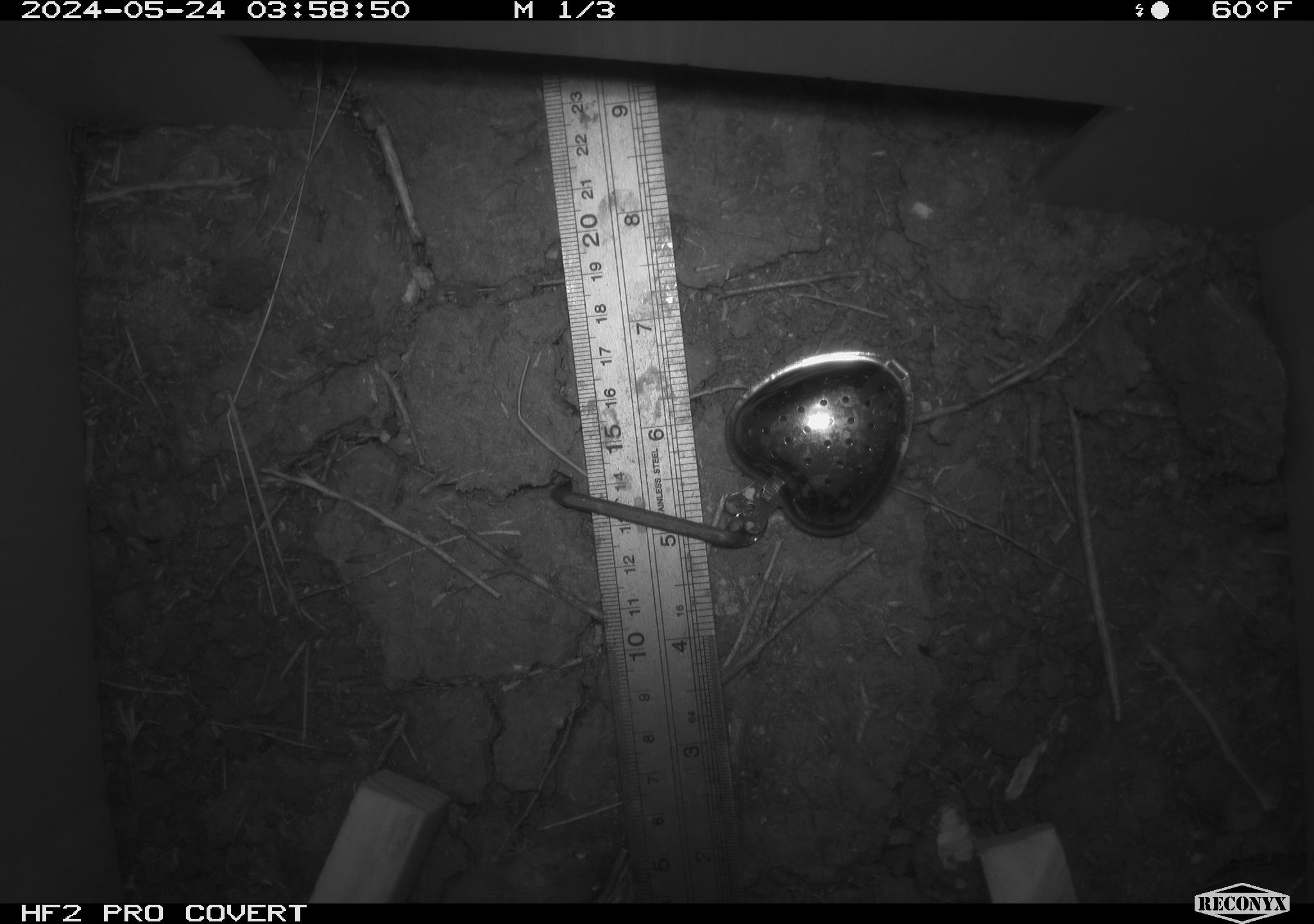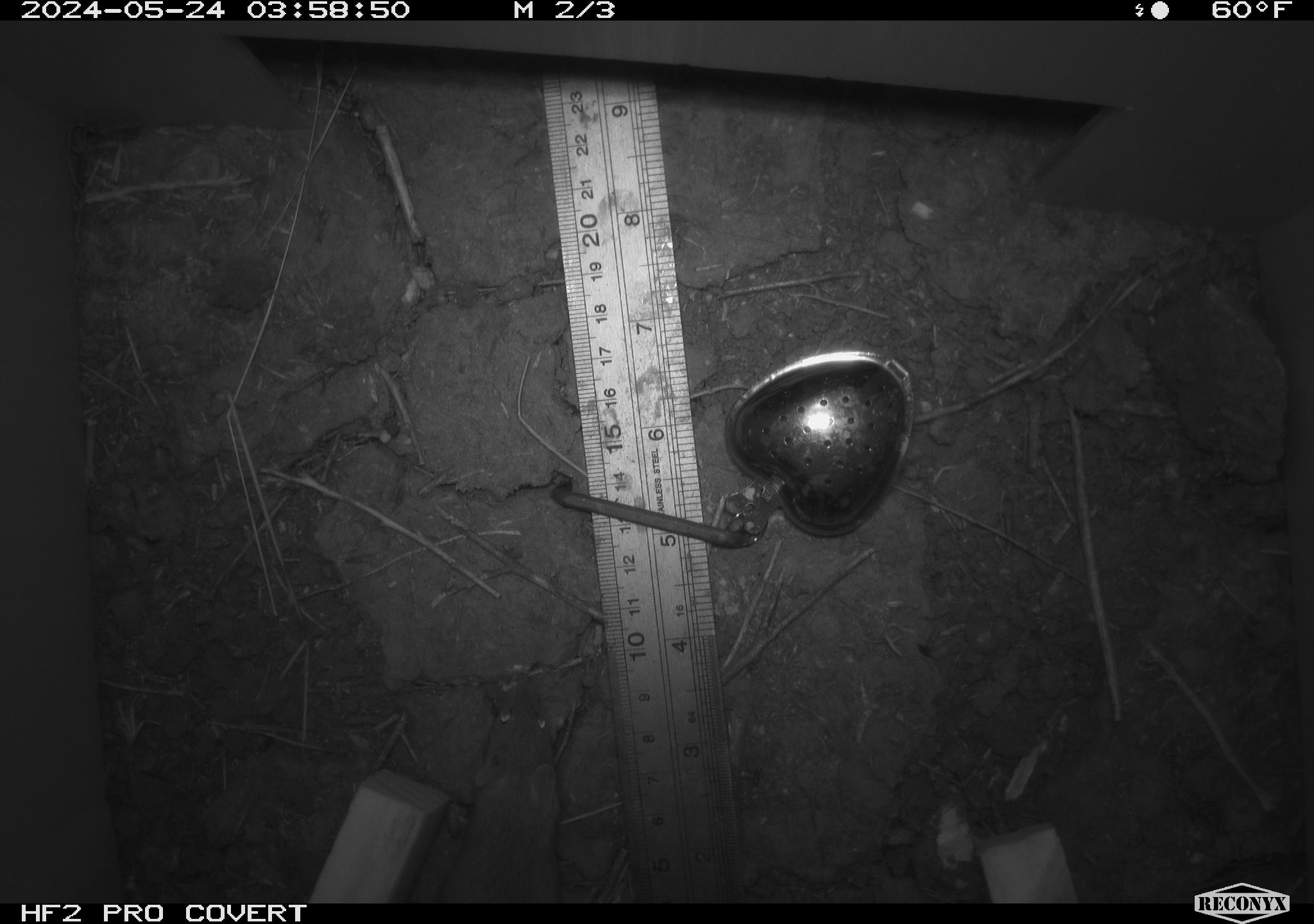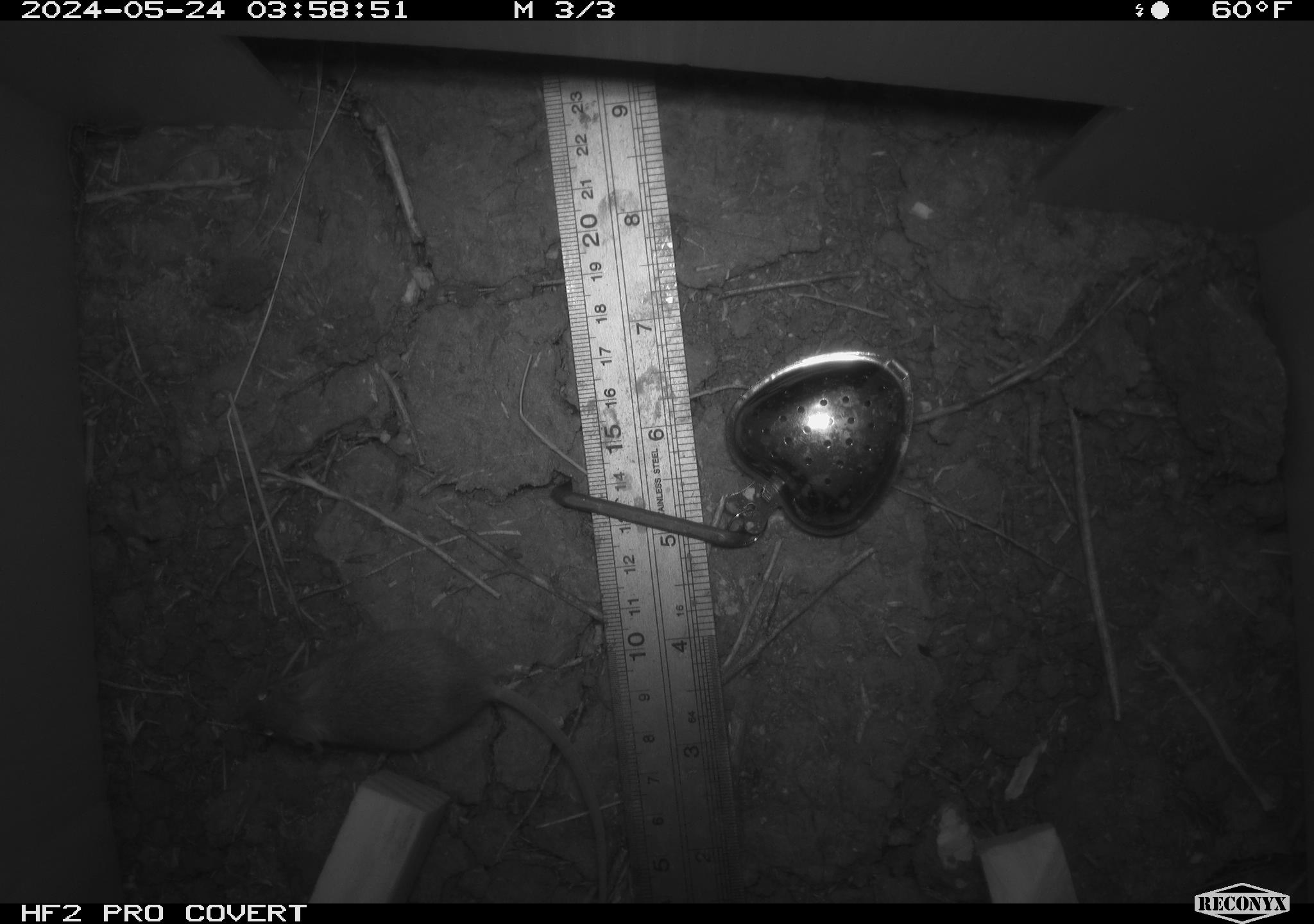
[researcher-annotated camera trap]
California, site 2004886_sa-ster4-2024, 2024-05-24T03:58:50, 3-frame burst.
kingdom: Animalia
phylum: Chordata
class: Mammalia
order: Rodentia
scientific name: Rodentia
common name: mouse species